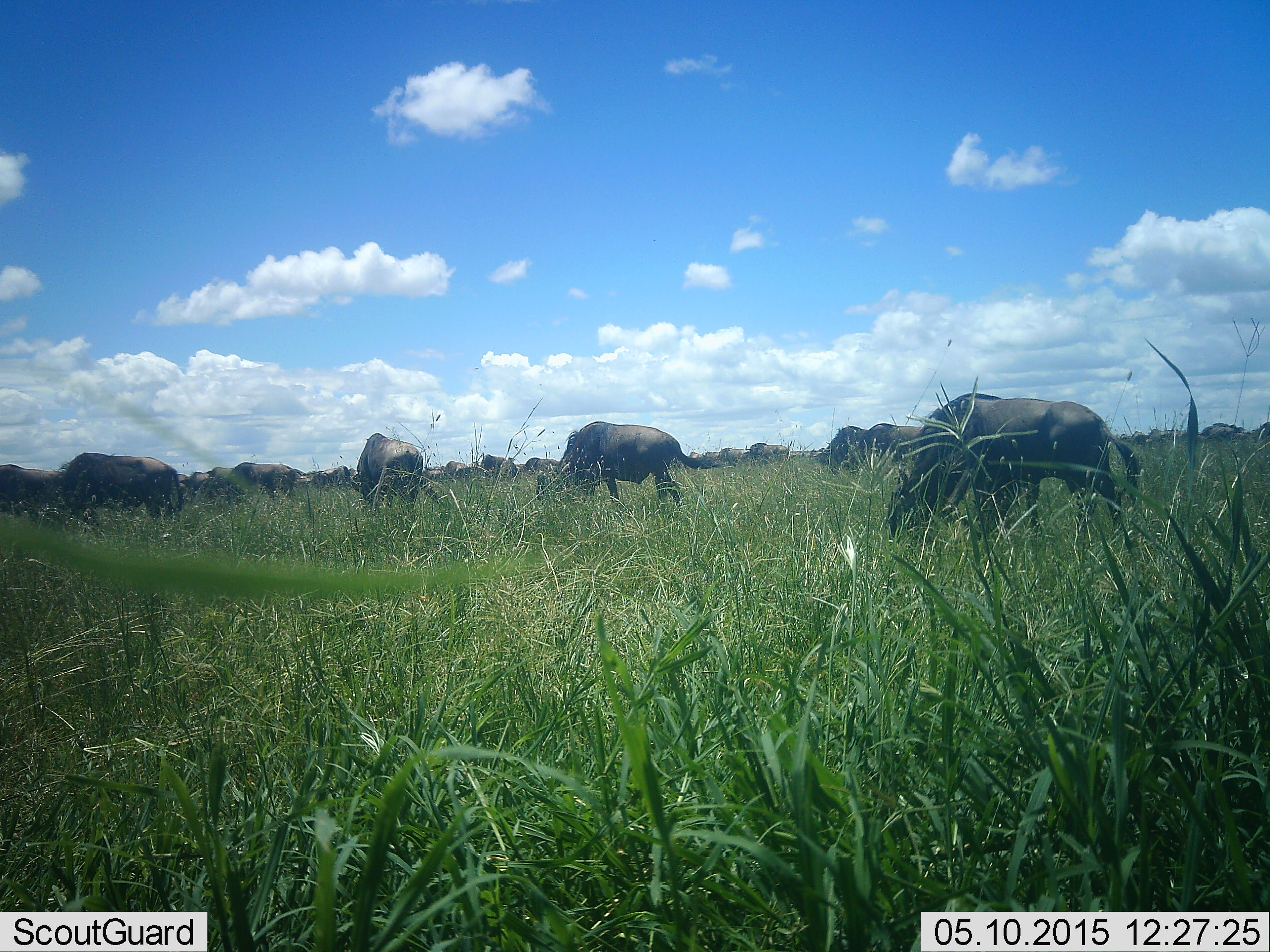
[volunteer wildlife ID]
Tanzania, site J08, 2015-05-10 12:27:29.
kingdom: Animalia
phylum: Chordata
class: Mammalia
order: Artiodactyla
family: Bovidae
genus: Connochaetes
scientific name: Connochaetes taurinus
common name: blue wildebeest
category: wildebeest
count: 11-50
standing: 20%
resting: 0%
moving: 30%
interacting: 0%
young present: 0%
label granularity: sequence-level